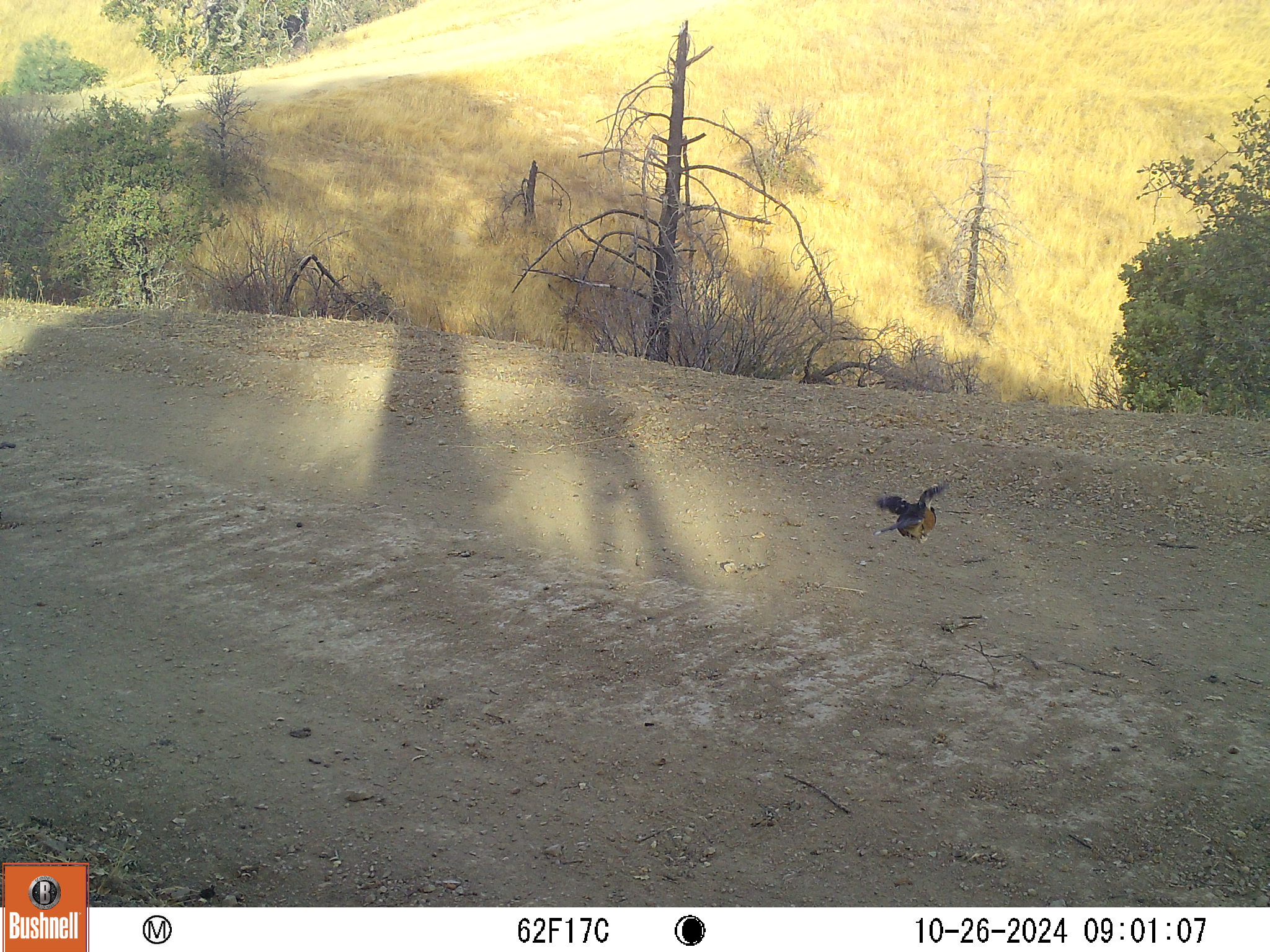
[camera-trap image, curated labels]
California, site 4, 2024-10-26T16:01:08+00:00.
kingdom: Animalia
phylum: Chordata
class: Aves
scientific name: Aves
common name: bird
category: unknown bird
Unknown bird (bird) (Aves).